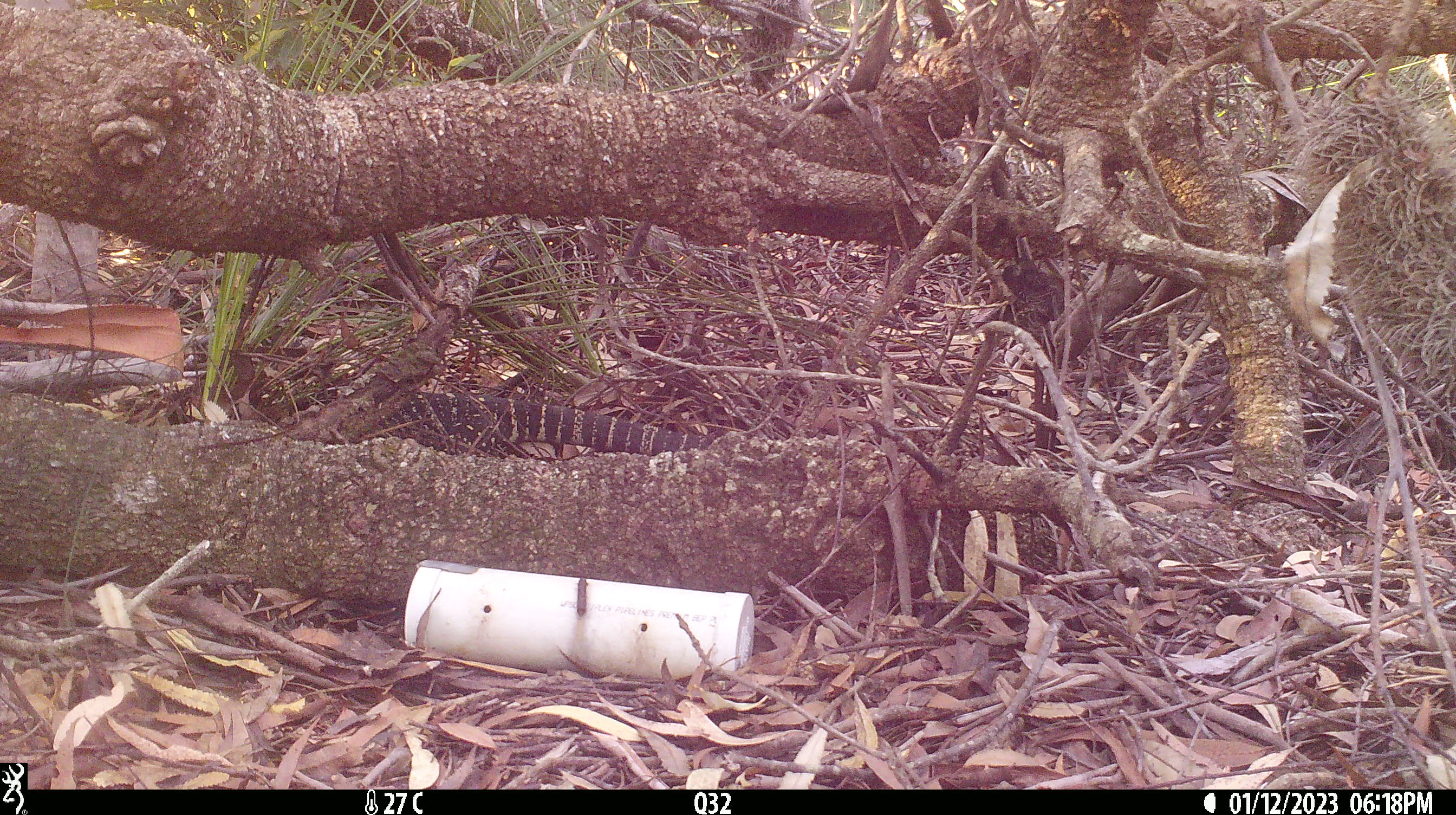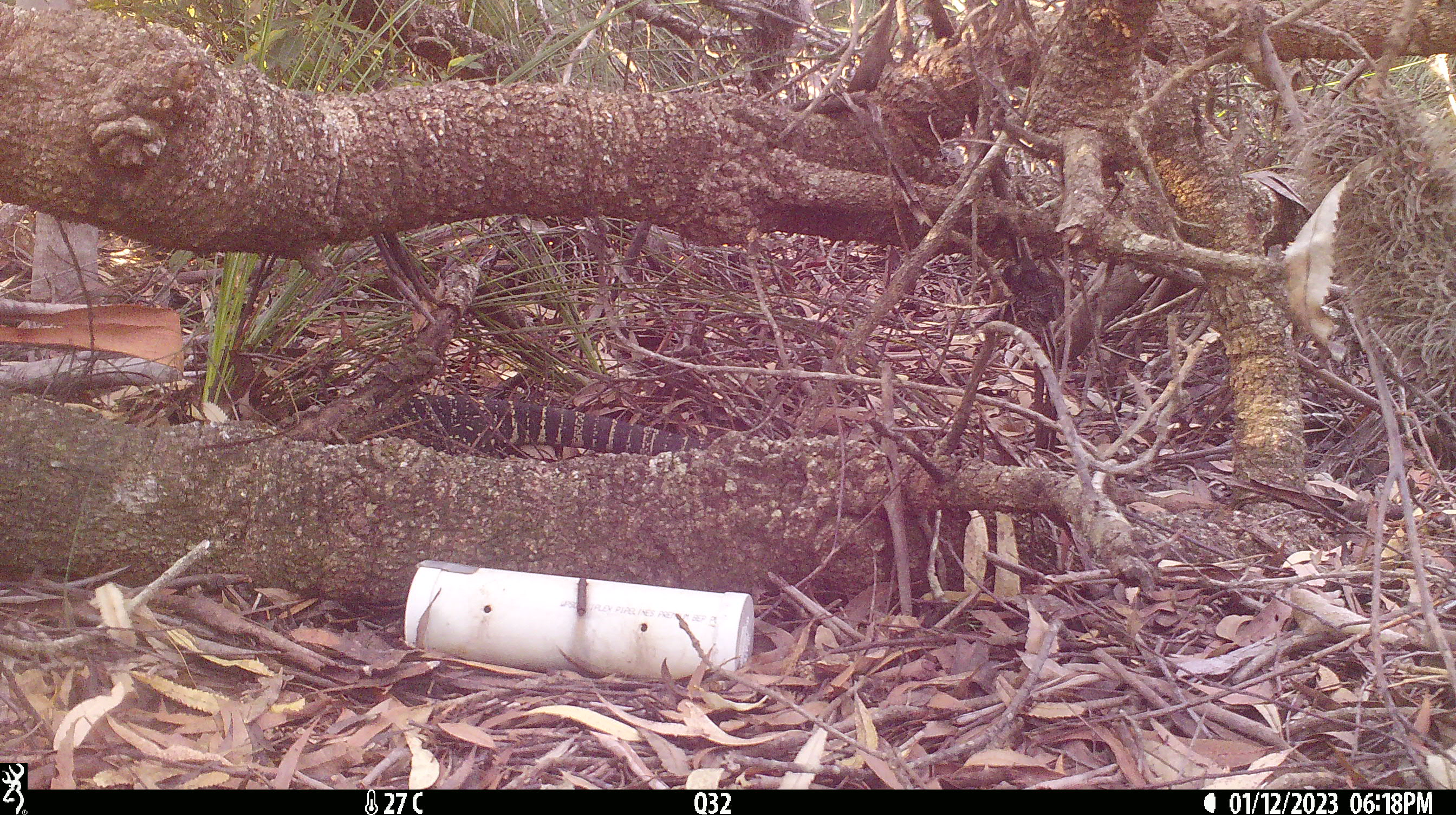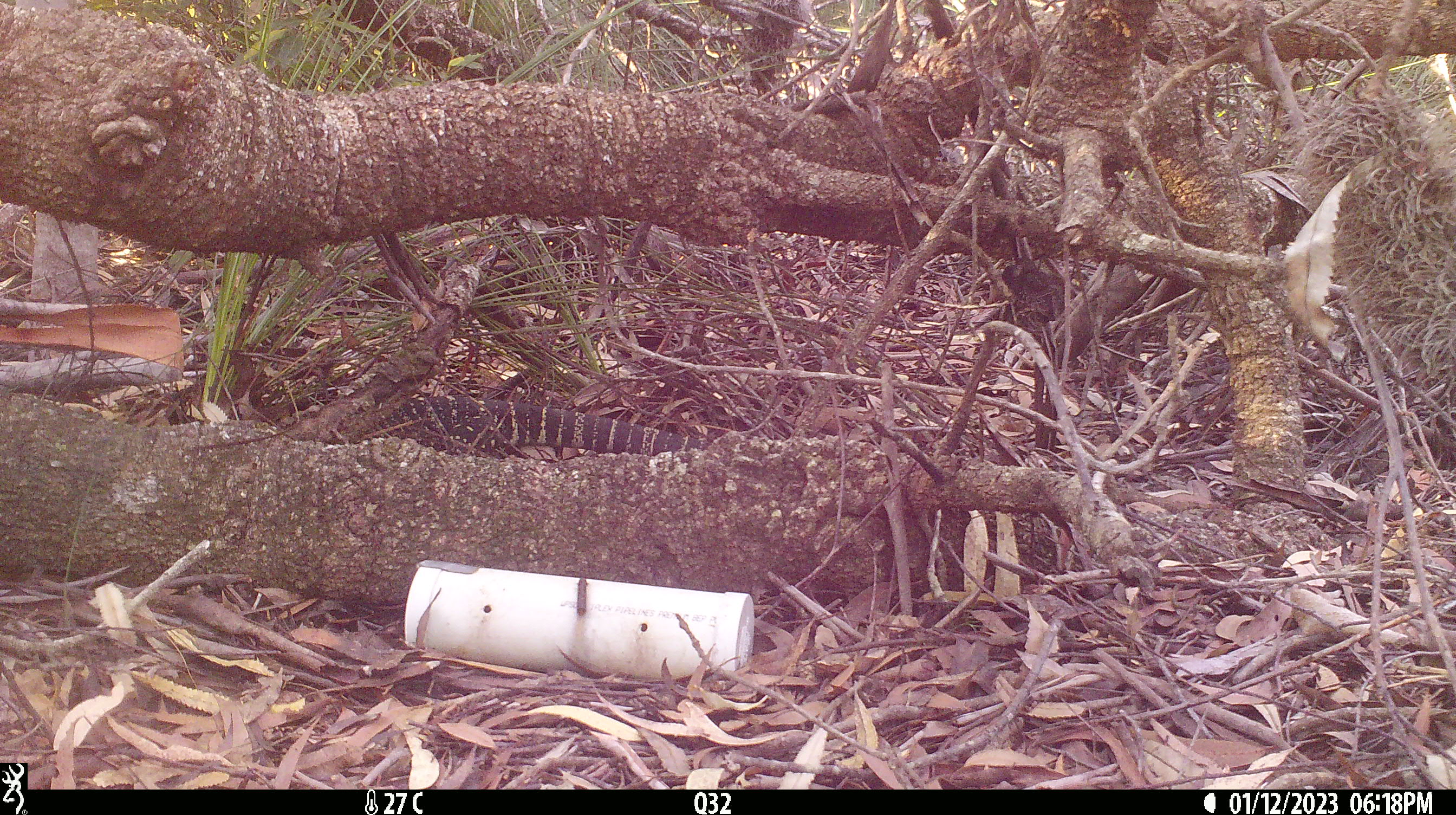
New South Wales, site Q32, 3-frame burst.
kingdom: Animalia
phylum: Chordata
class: Reptilia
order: Squamata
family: Varanidae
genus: Varanus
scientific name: Varanus varius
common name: lace monitor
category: goanna